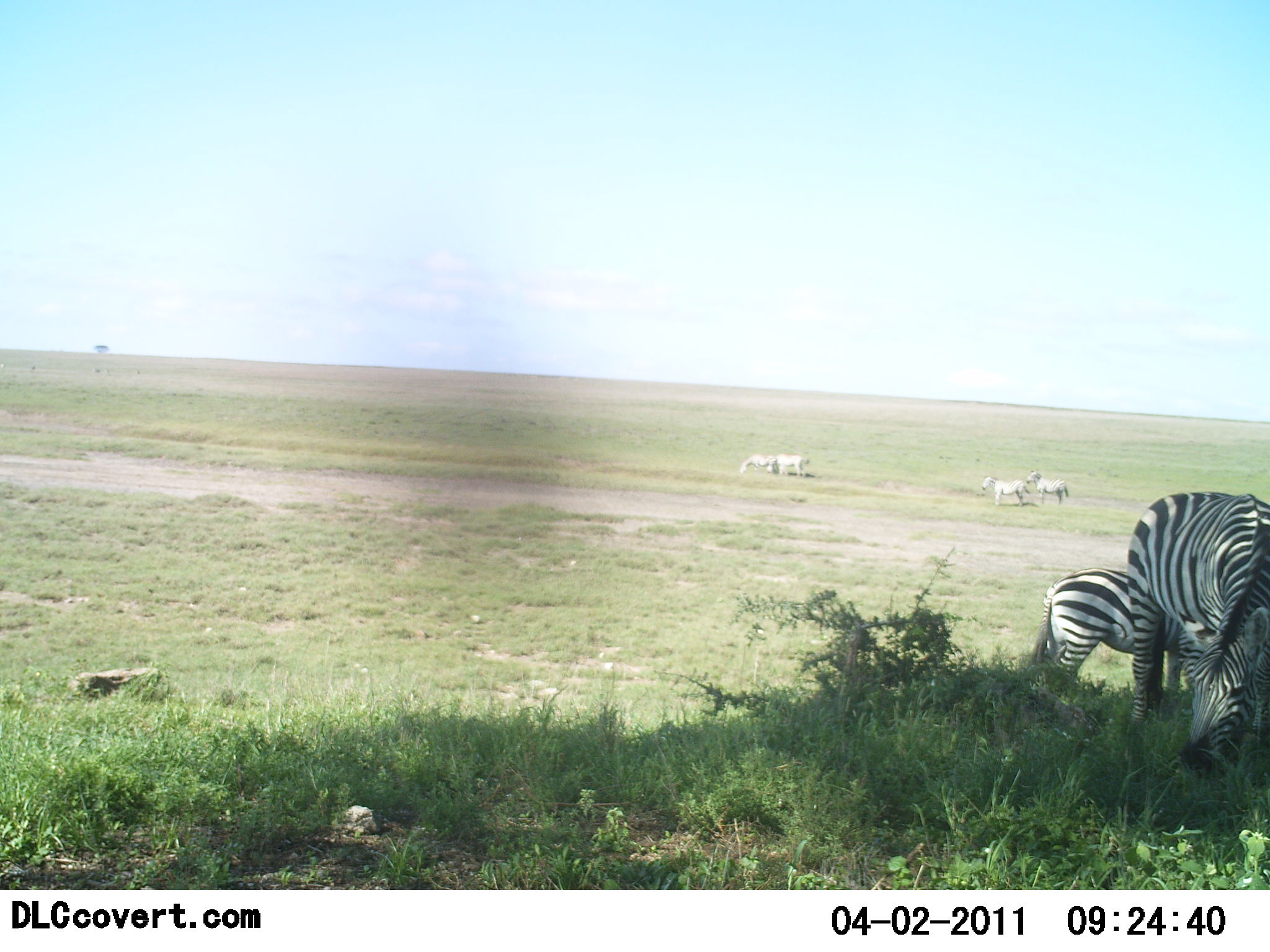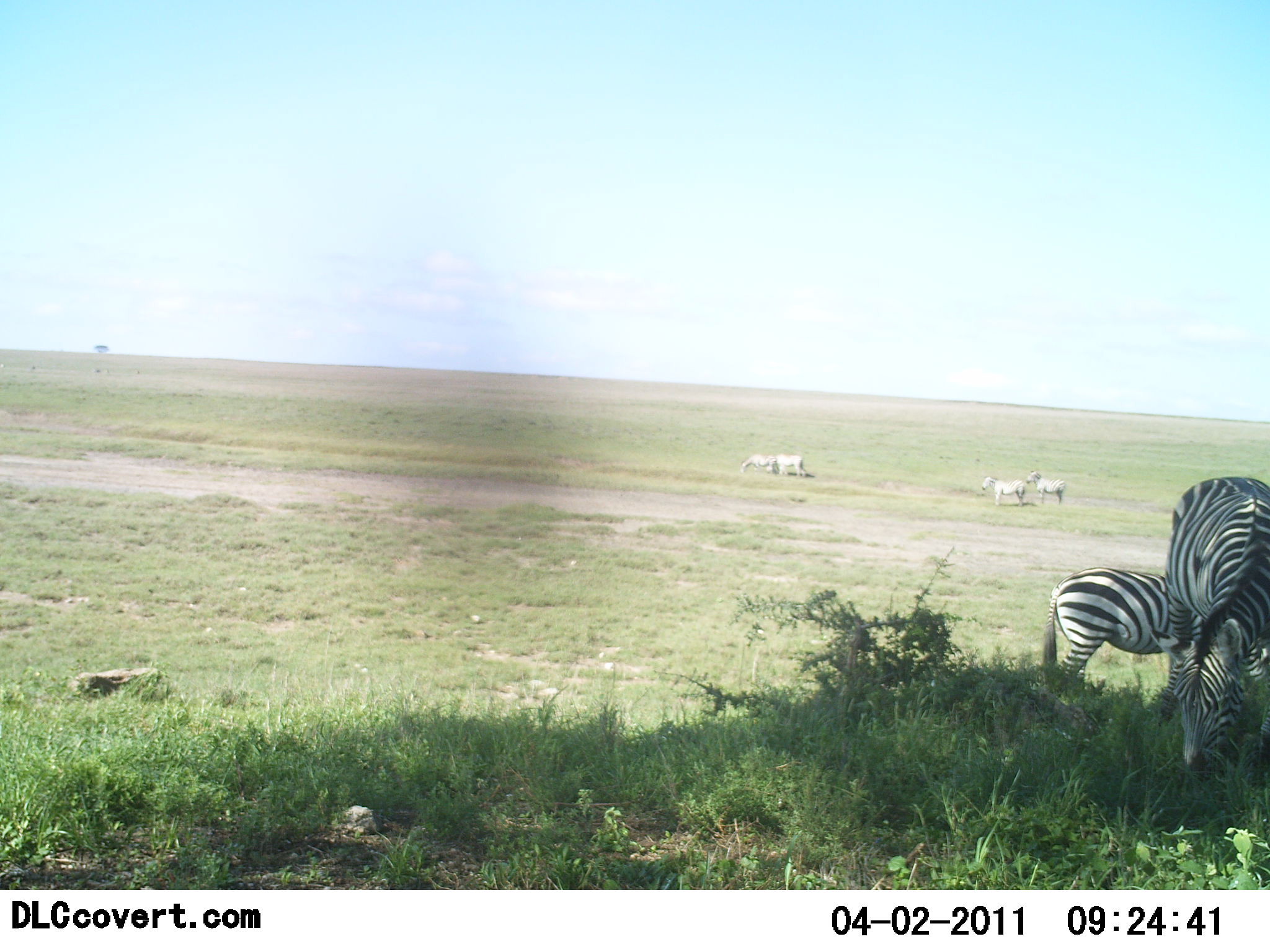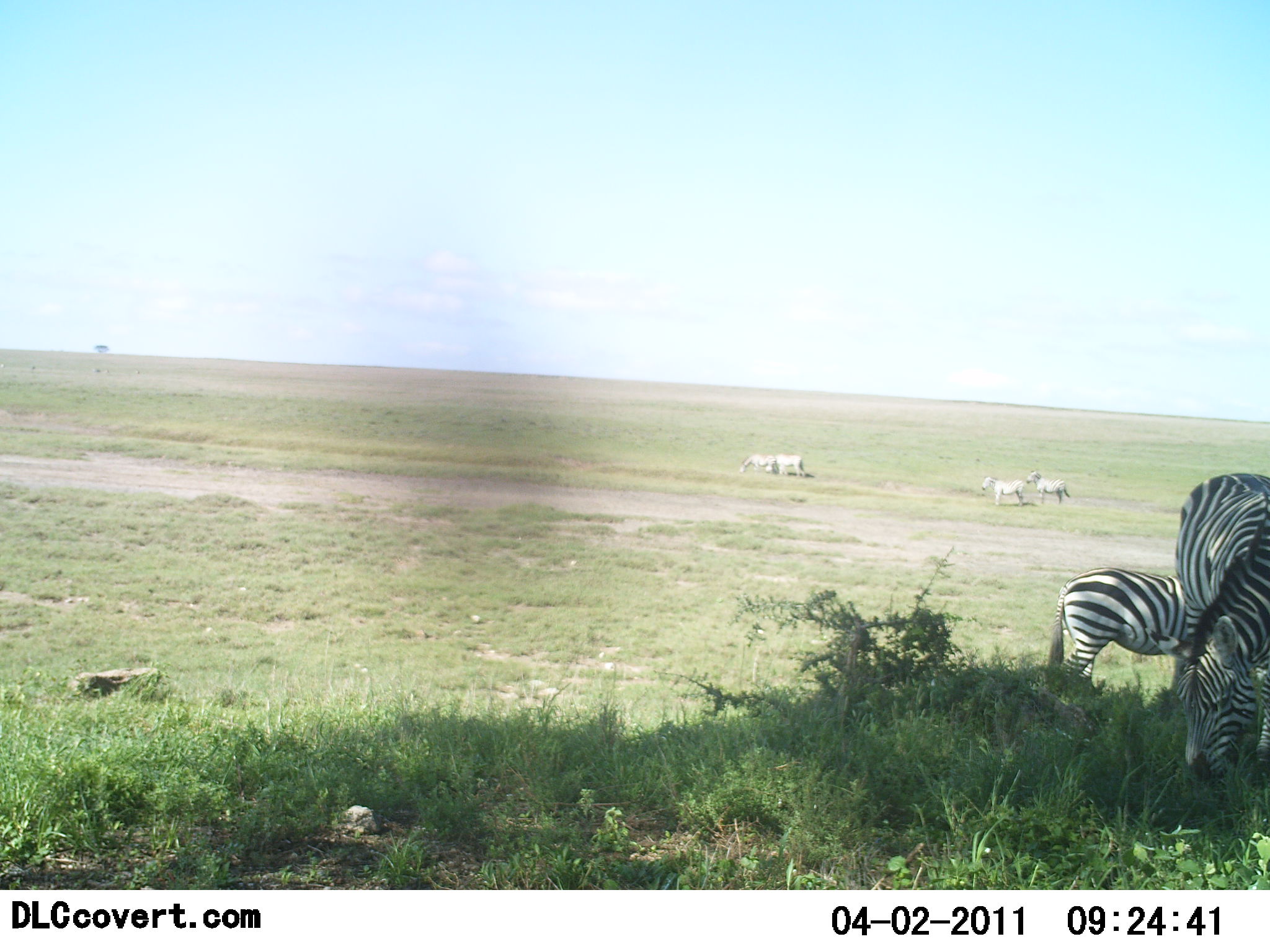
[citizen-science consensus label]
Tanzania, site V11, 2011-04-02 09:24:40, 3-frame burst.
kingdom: Animalia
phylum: Chordata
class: Mammalia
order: Perissodactyla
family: Equidae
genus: Equus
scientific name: Equus quagga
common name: plains zebra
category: zebra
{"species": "zebra (plains zebra) (Equus quagga)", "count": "6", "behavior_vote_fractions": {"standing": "50%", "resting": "0%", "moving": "10%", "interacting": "0%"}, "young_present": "0%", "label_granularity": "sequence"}